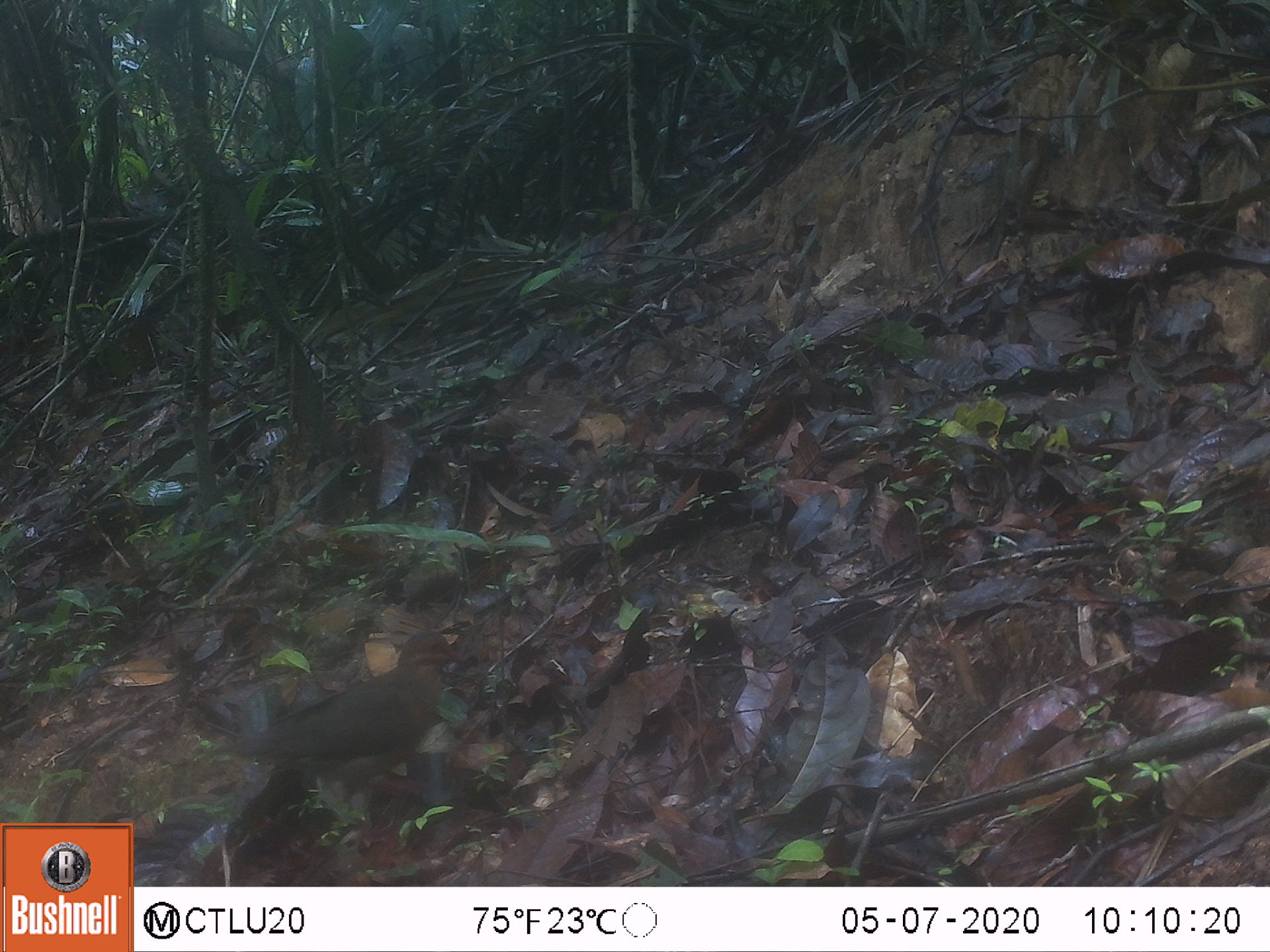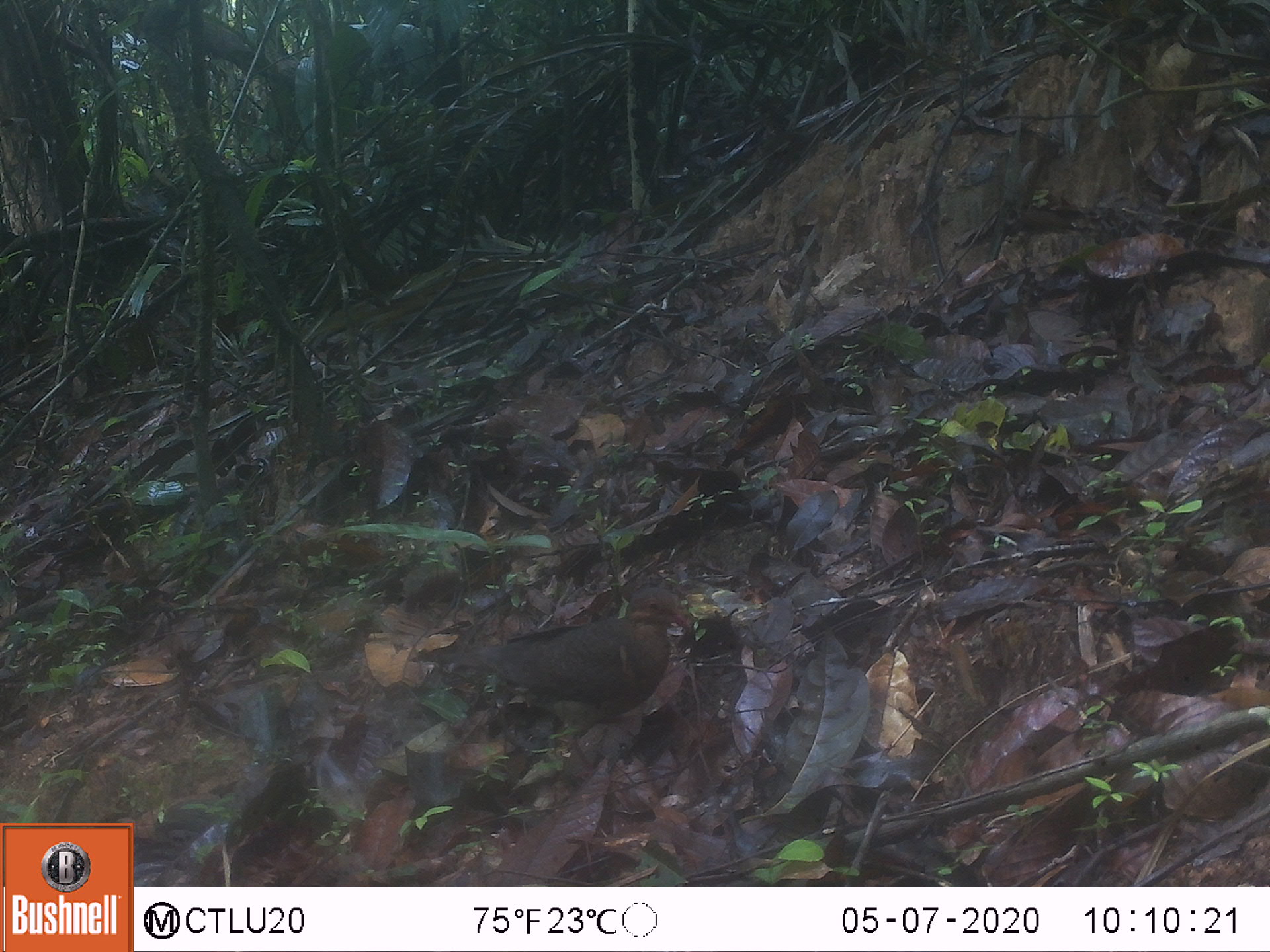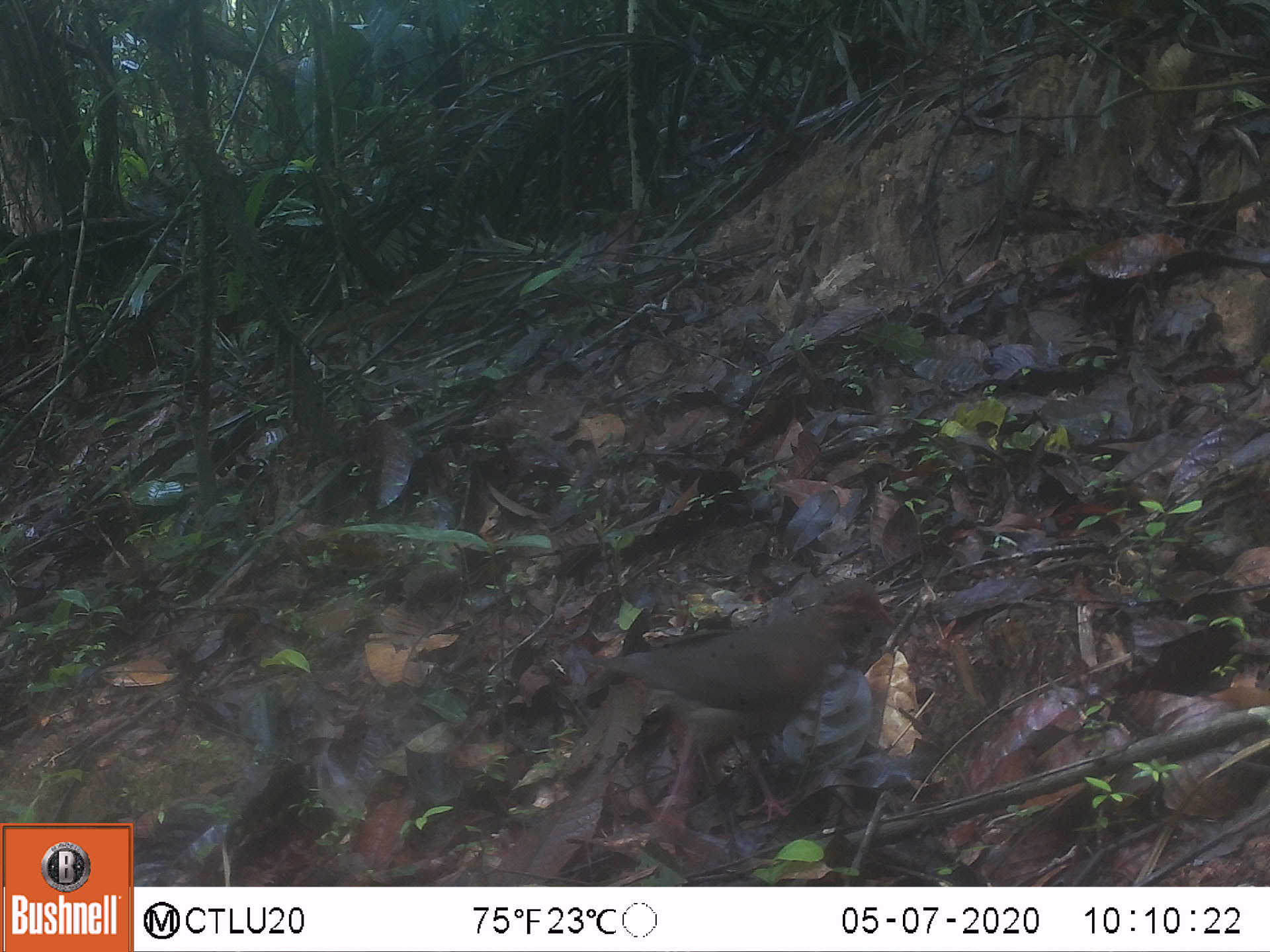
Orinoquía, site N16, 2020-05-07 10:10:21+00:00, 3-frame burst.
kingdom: Animalia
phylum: Chordata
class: Aves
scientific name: Aves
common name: bird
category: unknown bird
Unknown bird (bird) (Aves).